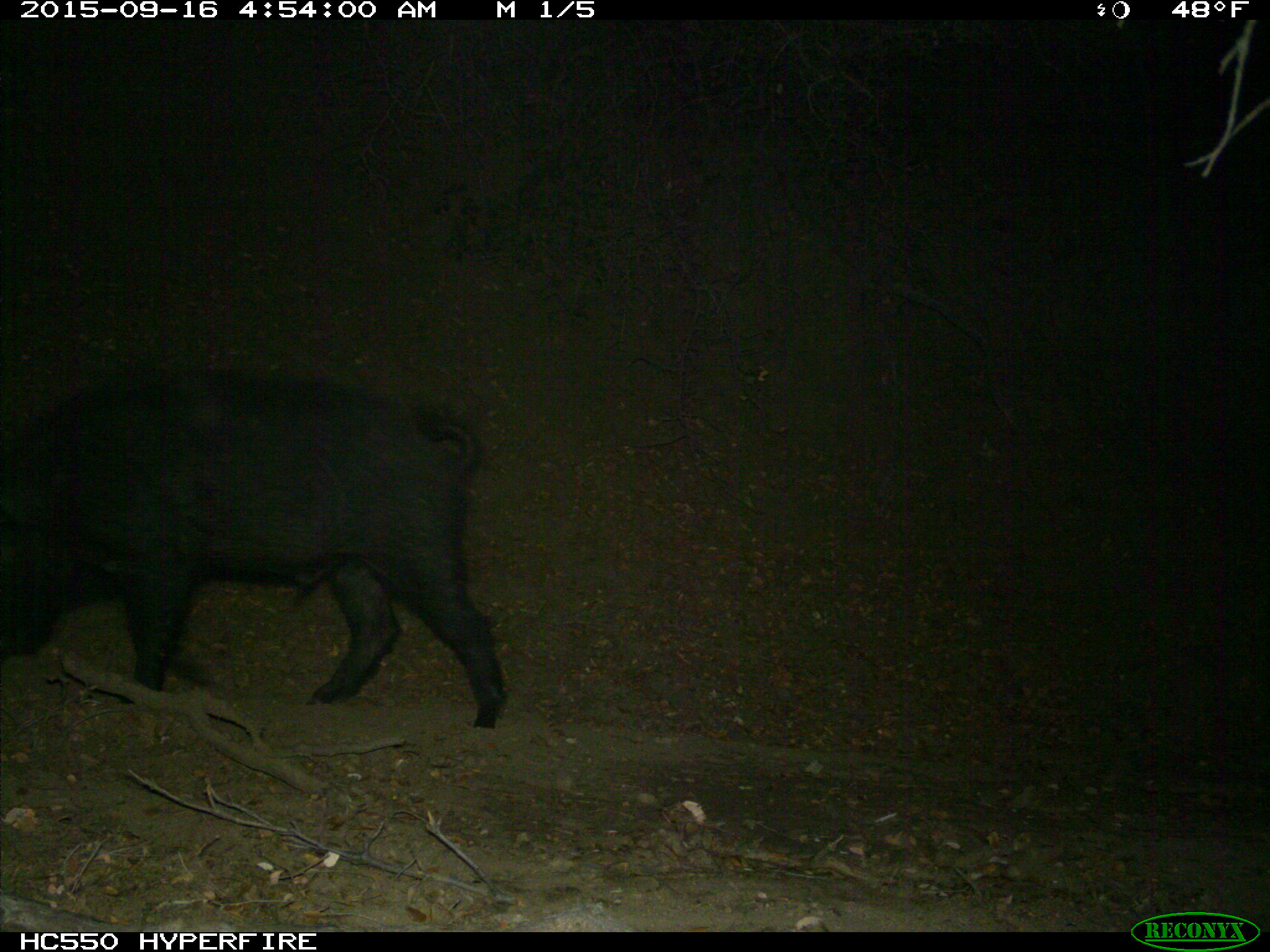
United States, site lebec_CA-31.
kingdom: Animalia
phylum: Chordata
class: Mammalia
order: Artiodactyla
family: Suidae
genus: Sus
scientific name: Sus scrofa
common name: wild boar